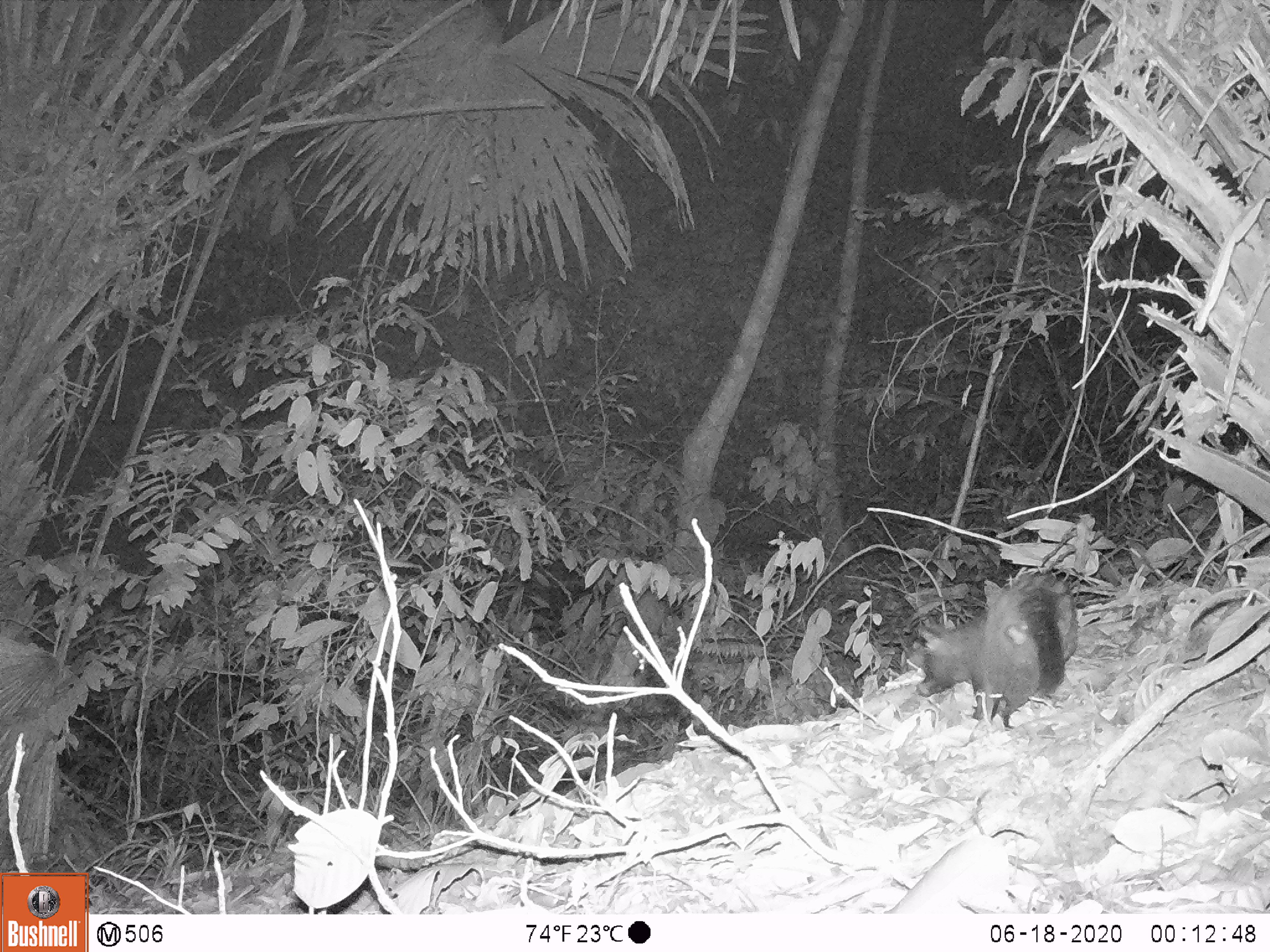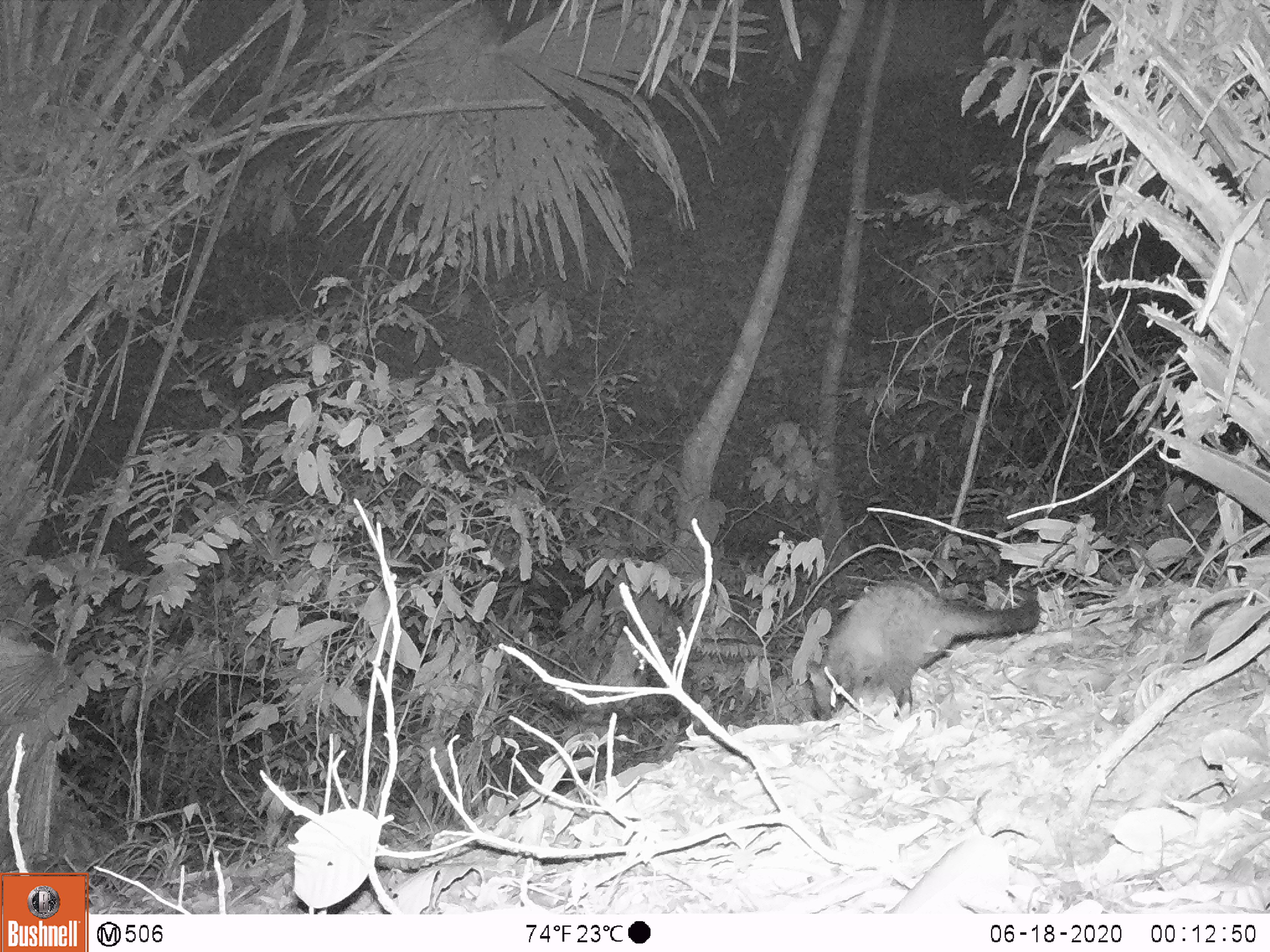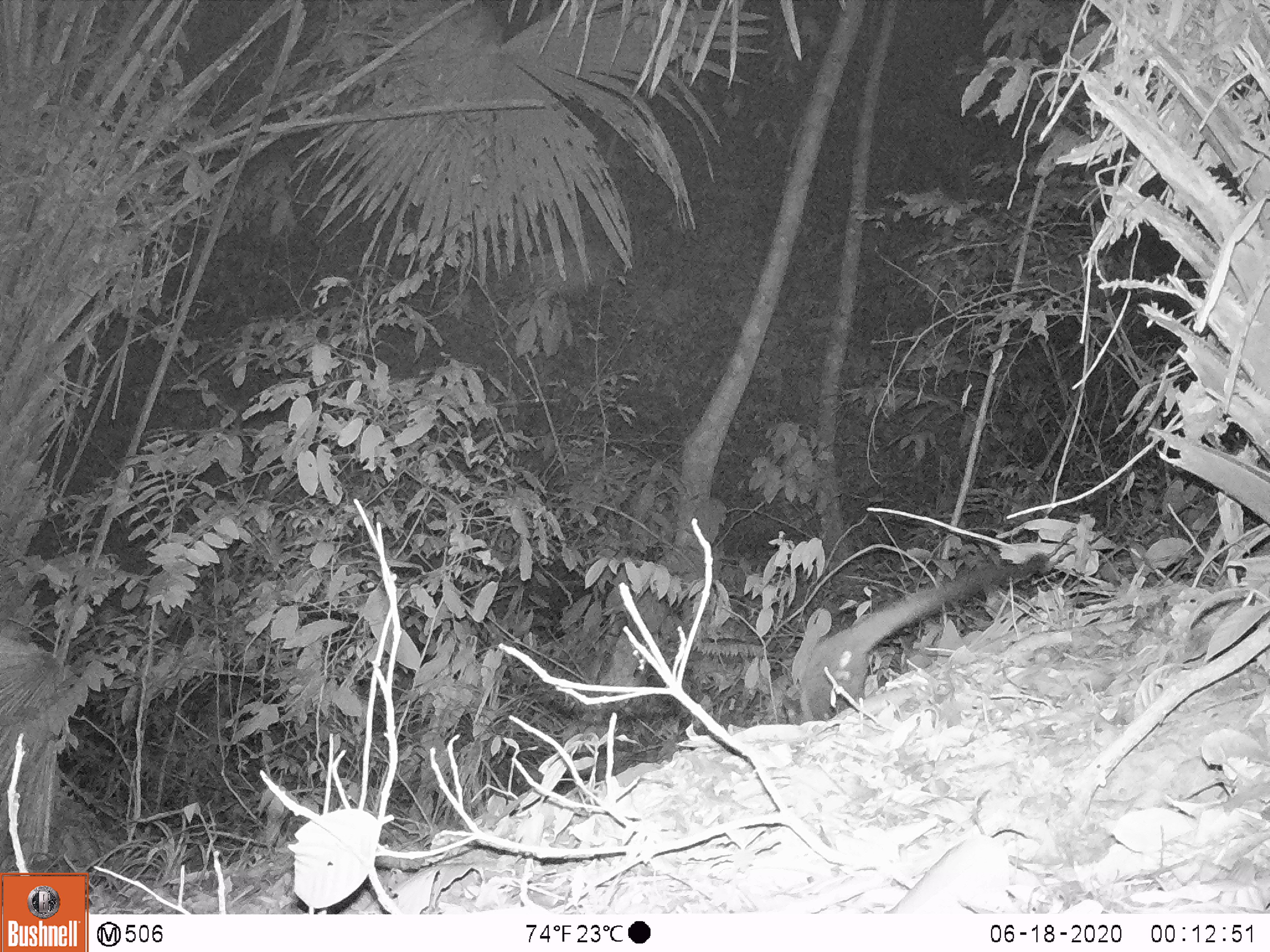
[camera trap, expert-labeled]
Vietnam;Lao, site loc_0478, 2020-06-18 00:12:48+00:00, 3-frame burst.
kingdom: Animalia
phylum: Chordata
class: Mammalia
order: Carnivora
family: Viverridae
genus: Paradoxurus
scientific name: Paradoxurus hermaphroditus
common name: common palm civet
Common palm civet (Paradoxurus hermaphroditus). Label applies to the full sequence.